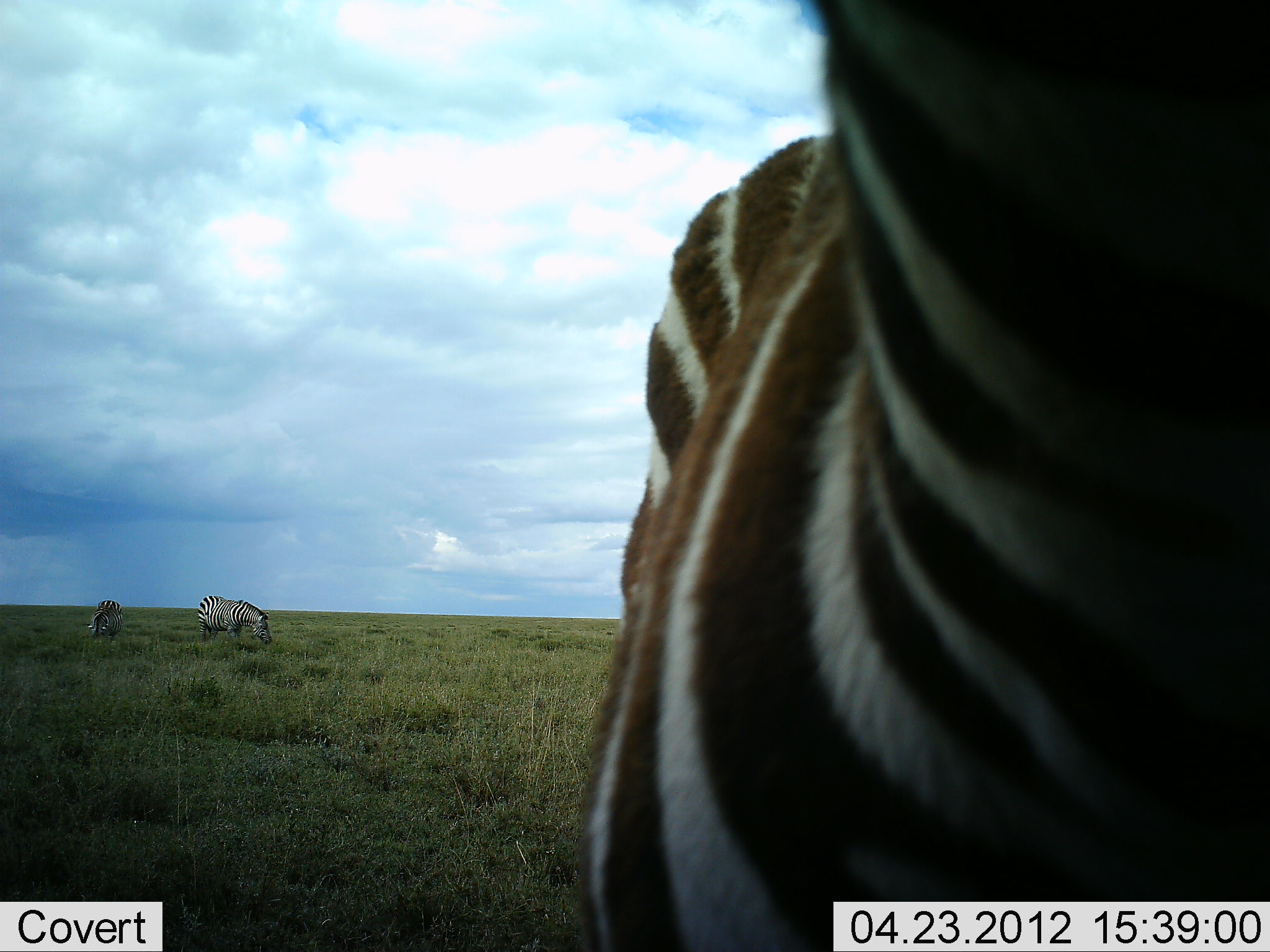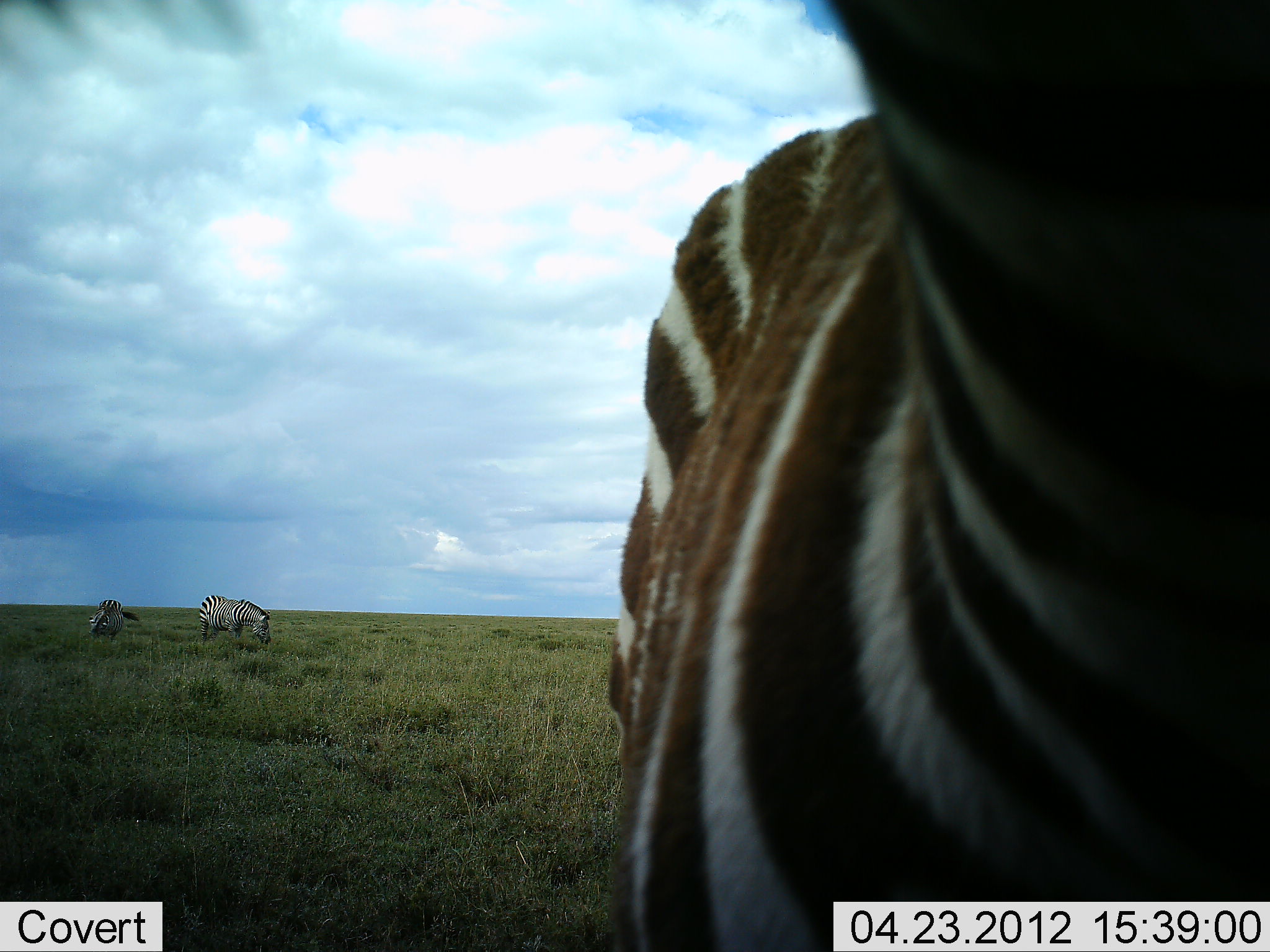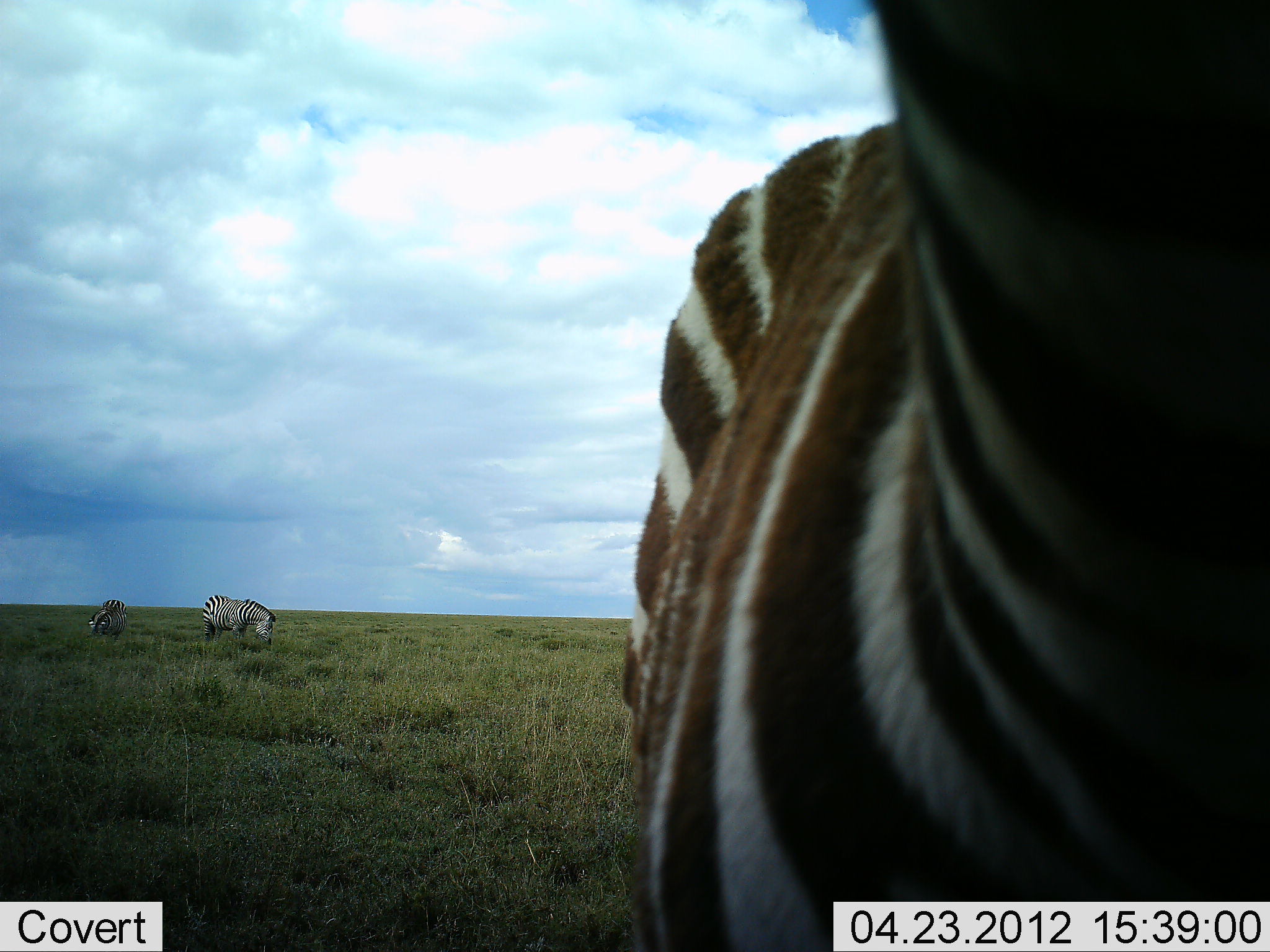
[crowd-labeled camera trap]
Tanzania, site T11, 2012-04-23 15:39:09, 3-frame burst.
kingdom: Animalia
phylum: Chordata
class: Mammalia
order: Perissodactyla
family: Equidae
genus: Equus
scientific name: Equus quagga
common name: plains zebra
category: zebra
Zebra (plains zebra) (Equus quagga), count 3. Behavior (volunteer vote fractions): standing 87%, resting 0%, moving 13%, interacting 0%. Young present (vote fraction): 0%. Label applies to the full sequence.